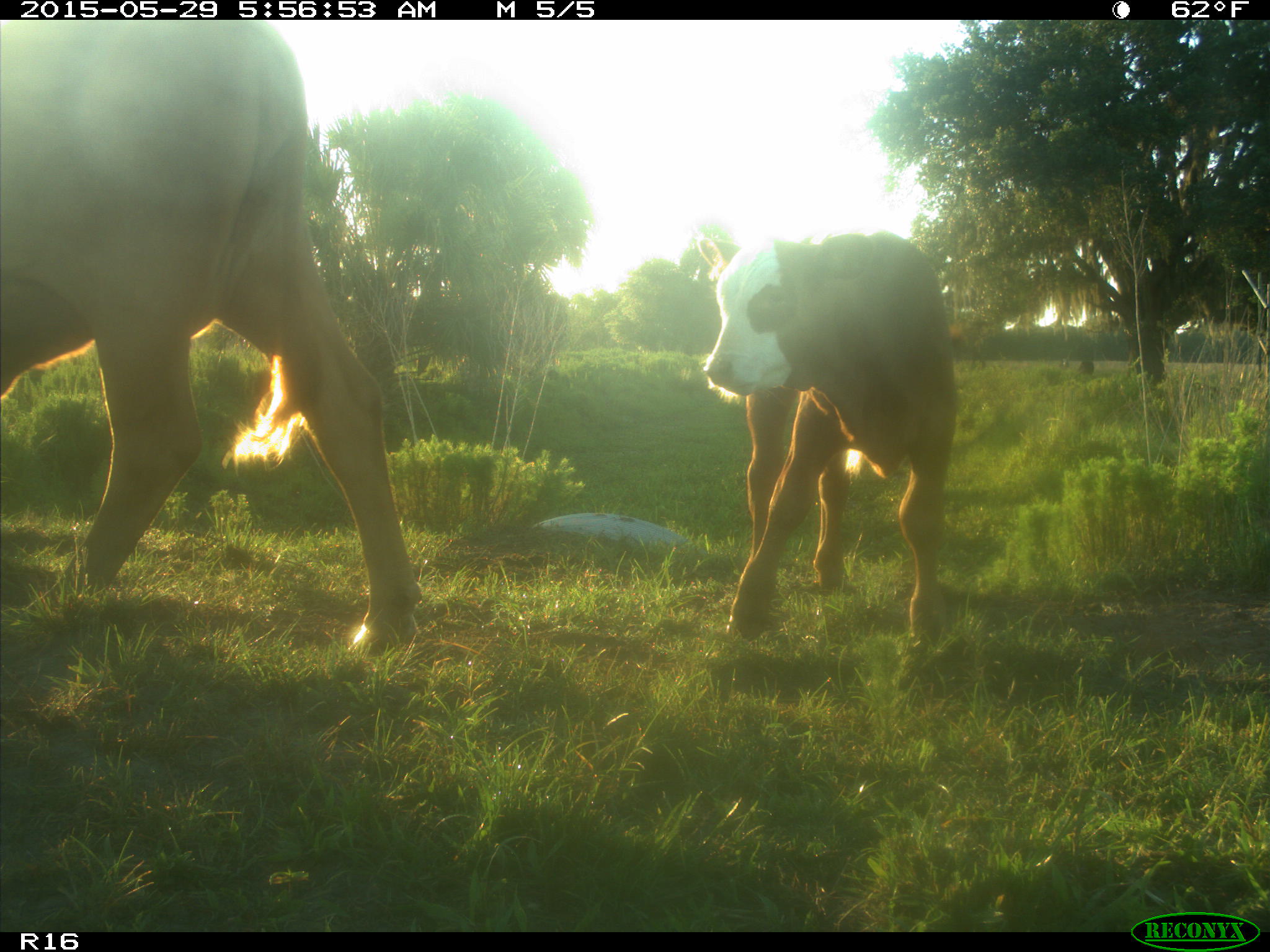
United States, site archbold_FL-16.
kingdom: Animalia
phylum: Chordata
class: Mammalia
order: Artiodactyla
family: Bovidae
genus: Bos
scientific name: Bos taurus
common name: domestic cow